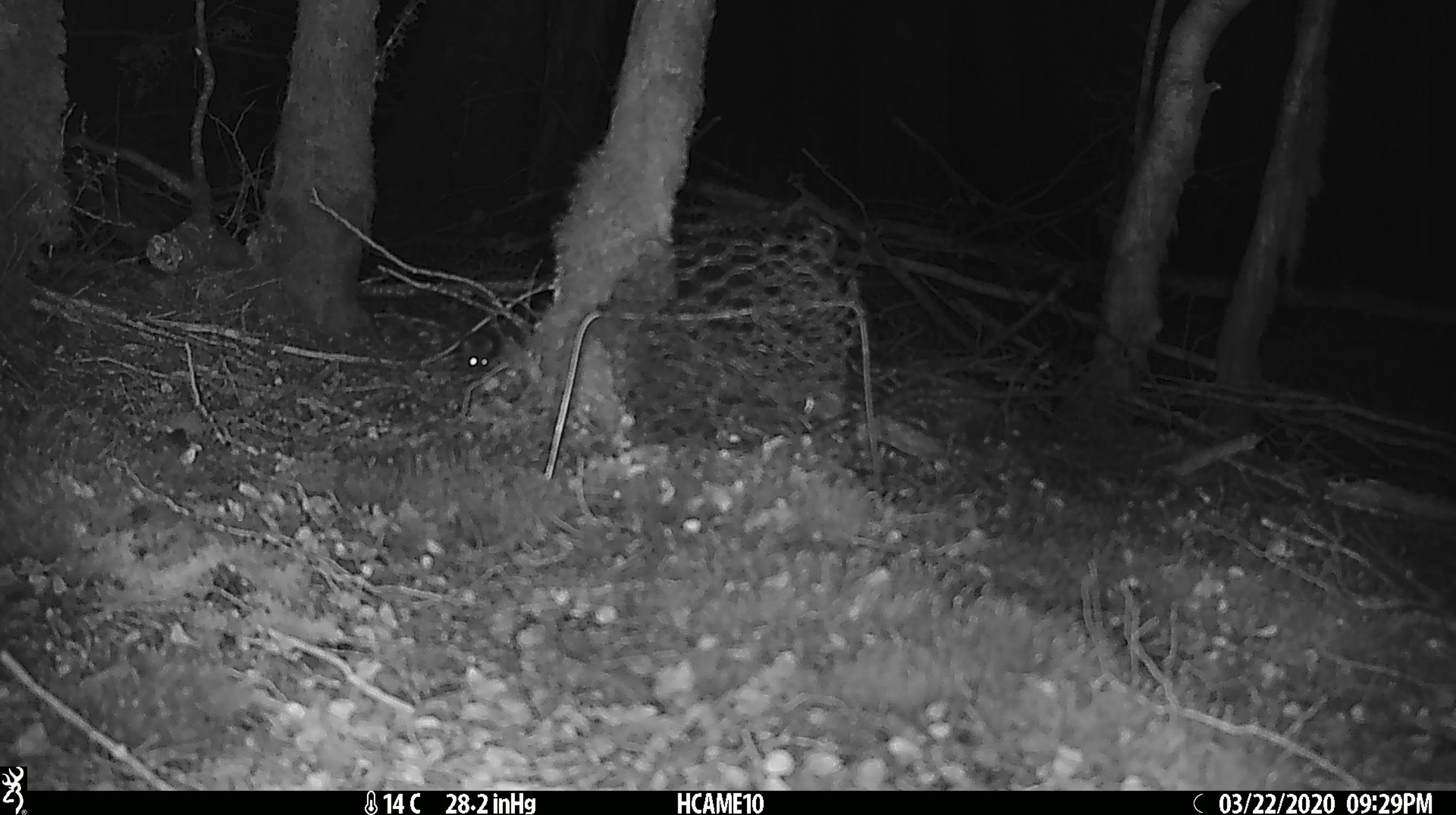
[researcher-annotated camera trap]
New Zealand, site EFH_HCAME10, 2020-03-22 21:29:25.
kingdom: Animalia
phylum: Chordata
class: Mammalia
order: Rodentia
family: Muridae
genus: Mus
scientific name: Mus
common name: mouse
Mouse (Mus).